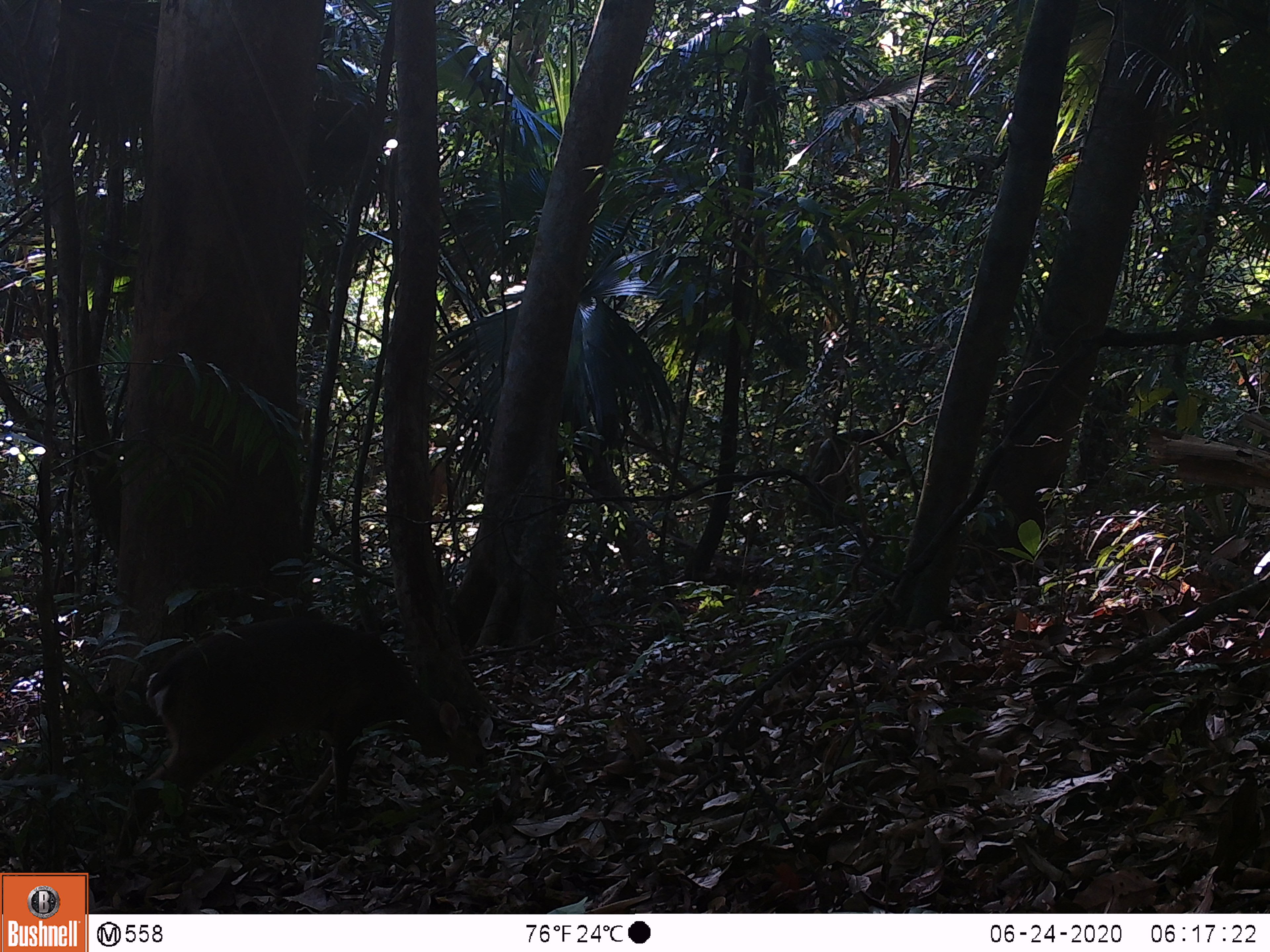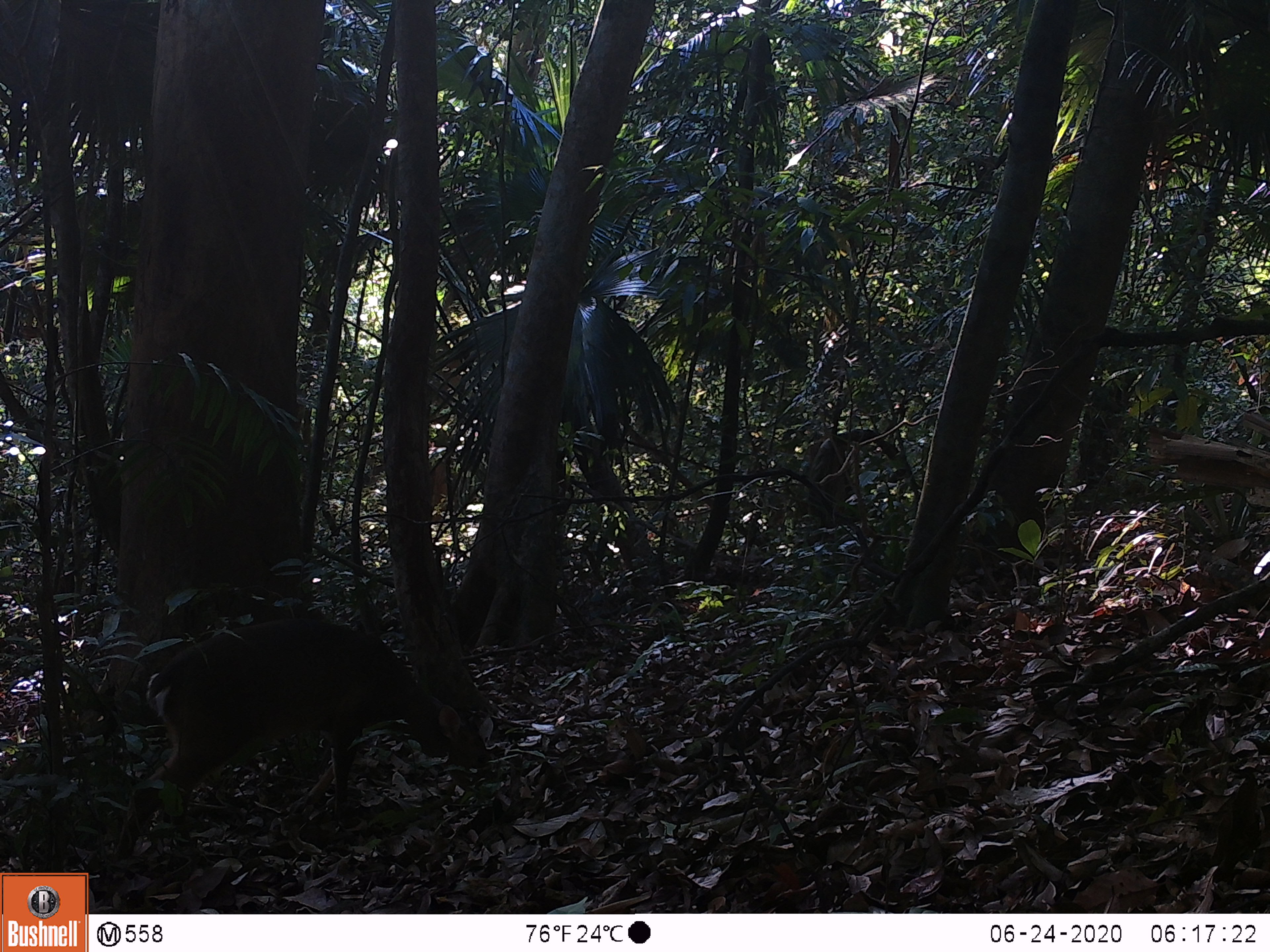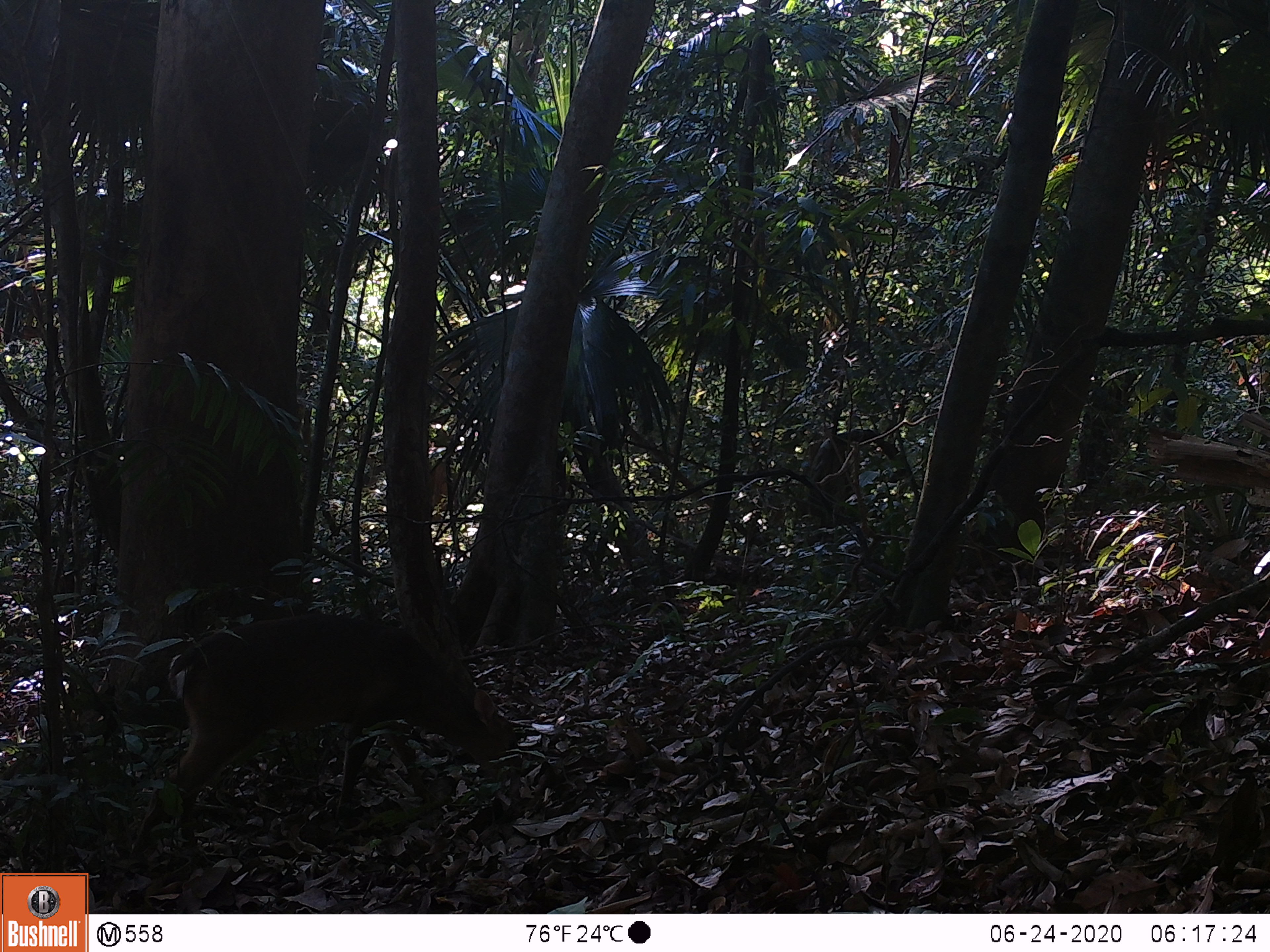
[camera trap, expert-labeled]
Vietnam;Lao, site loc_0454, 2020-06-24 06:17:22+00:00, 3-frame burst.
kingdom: Animalia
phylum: Chordata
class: Mammalia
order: Artiodactyla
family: Cervidae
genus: Muntiacus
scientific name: Muntiacus vuquangensis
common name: large-antlered muntjac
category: large antlered muntjac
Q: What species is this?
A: Large antlered muntjac (large-antlered muntjac) (Muntiacus vuquangensis).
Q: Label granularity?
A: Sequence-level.